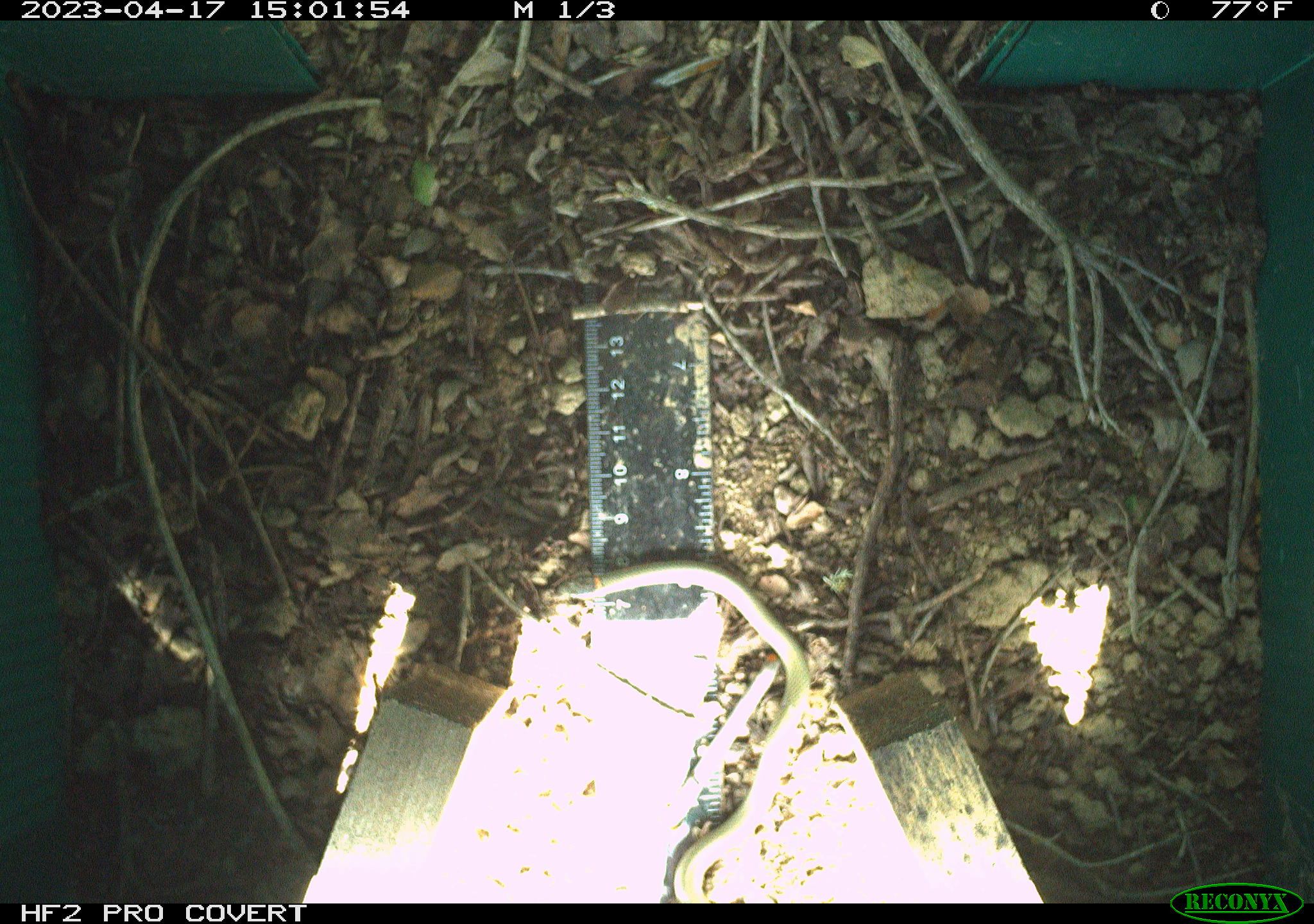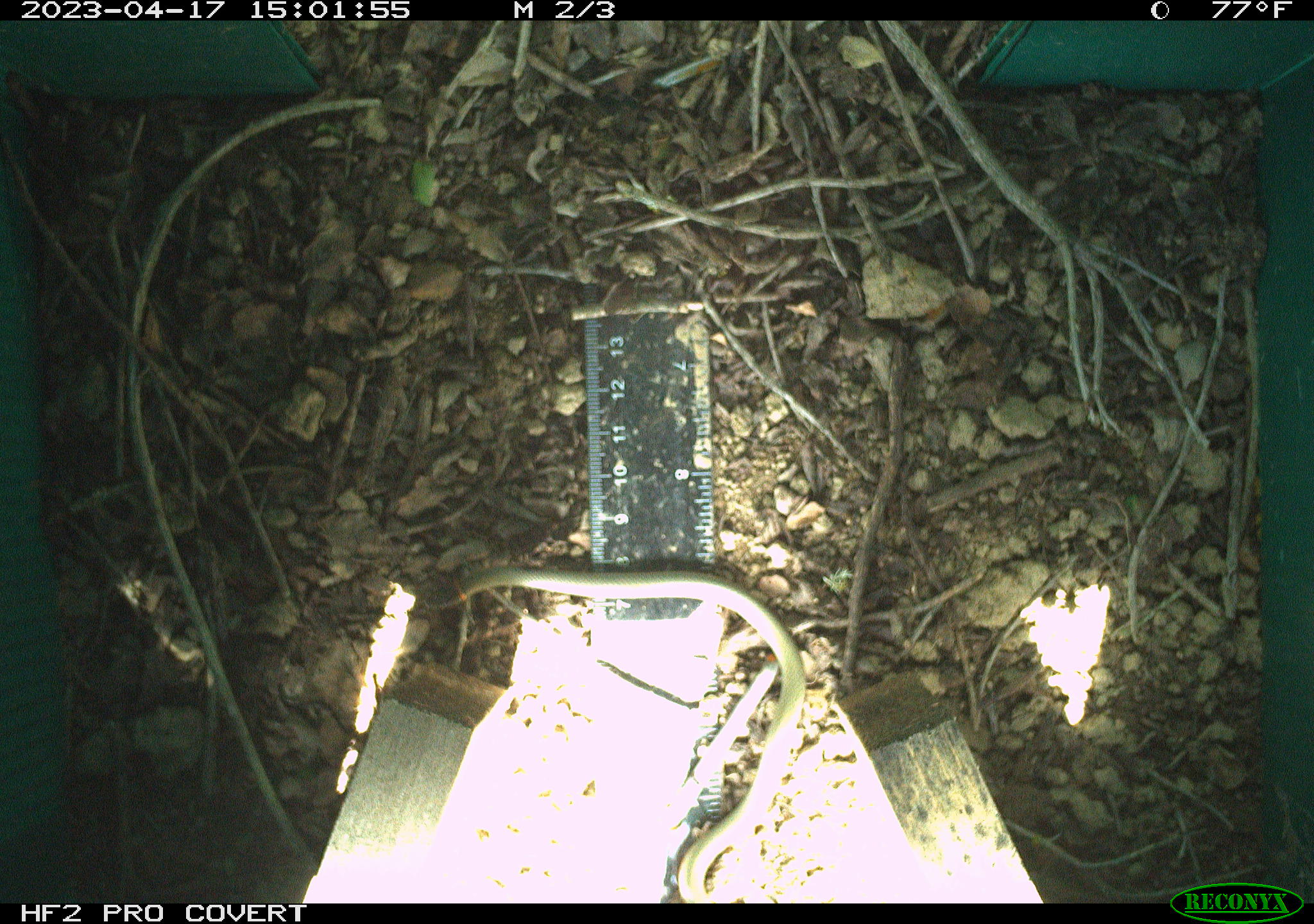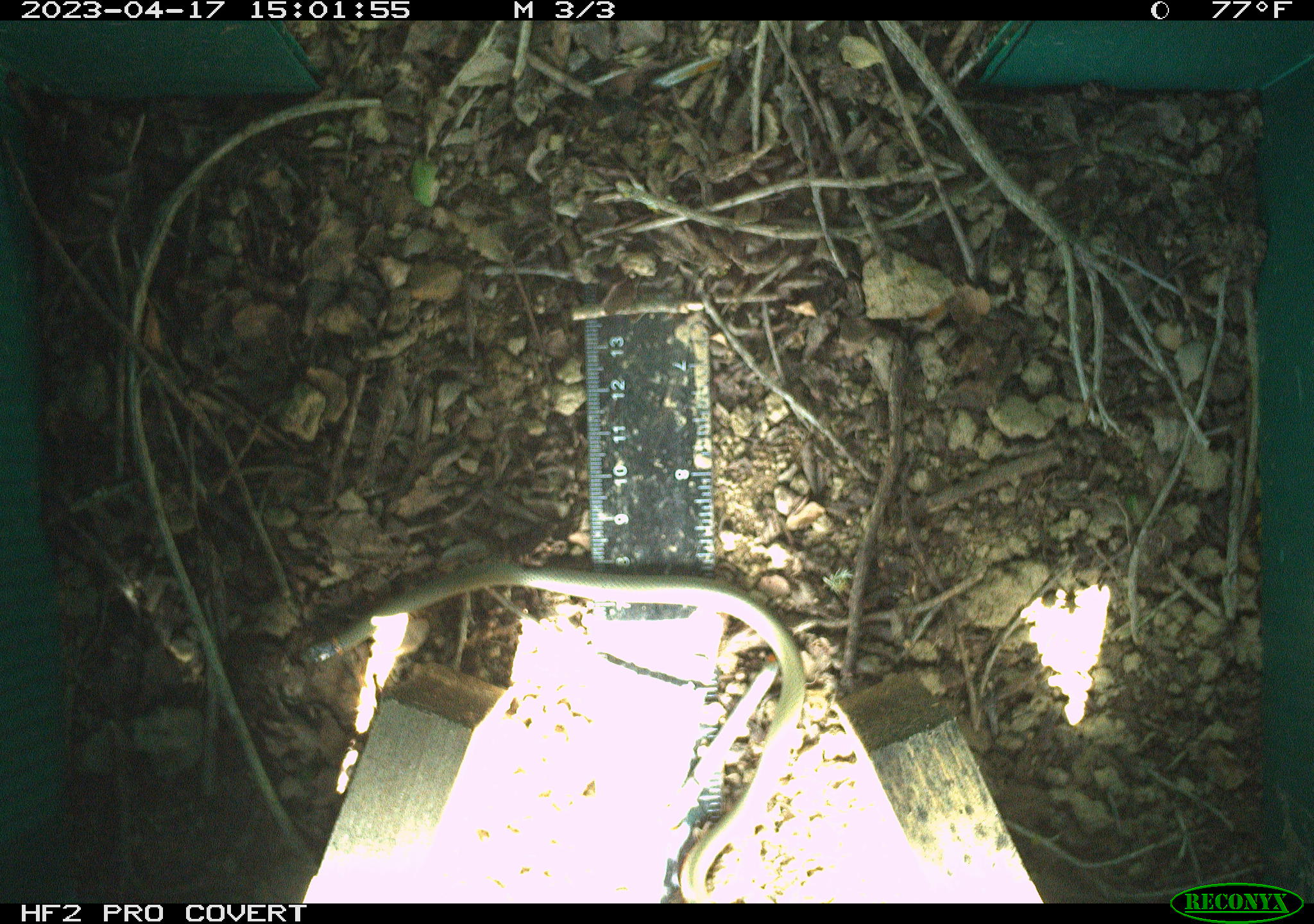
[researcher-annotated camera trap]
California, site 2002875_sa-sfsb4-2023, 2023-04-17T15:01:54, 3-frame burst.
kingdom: Animalia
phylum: Chordata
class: Reptilia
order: Squamata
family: Colubridae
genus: Diadophis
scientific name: Diadophis punctatus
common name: ring-necked snake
Ring-necked snake (Diadophis punctatus).